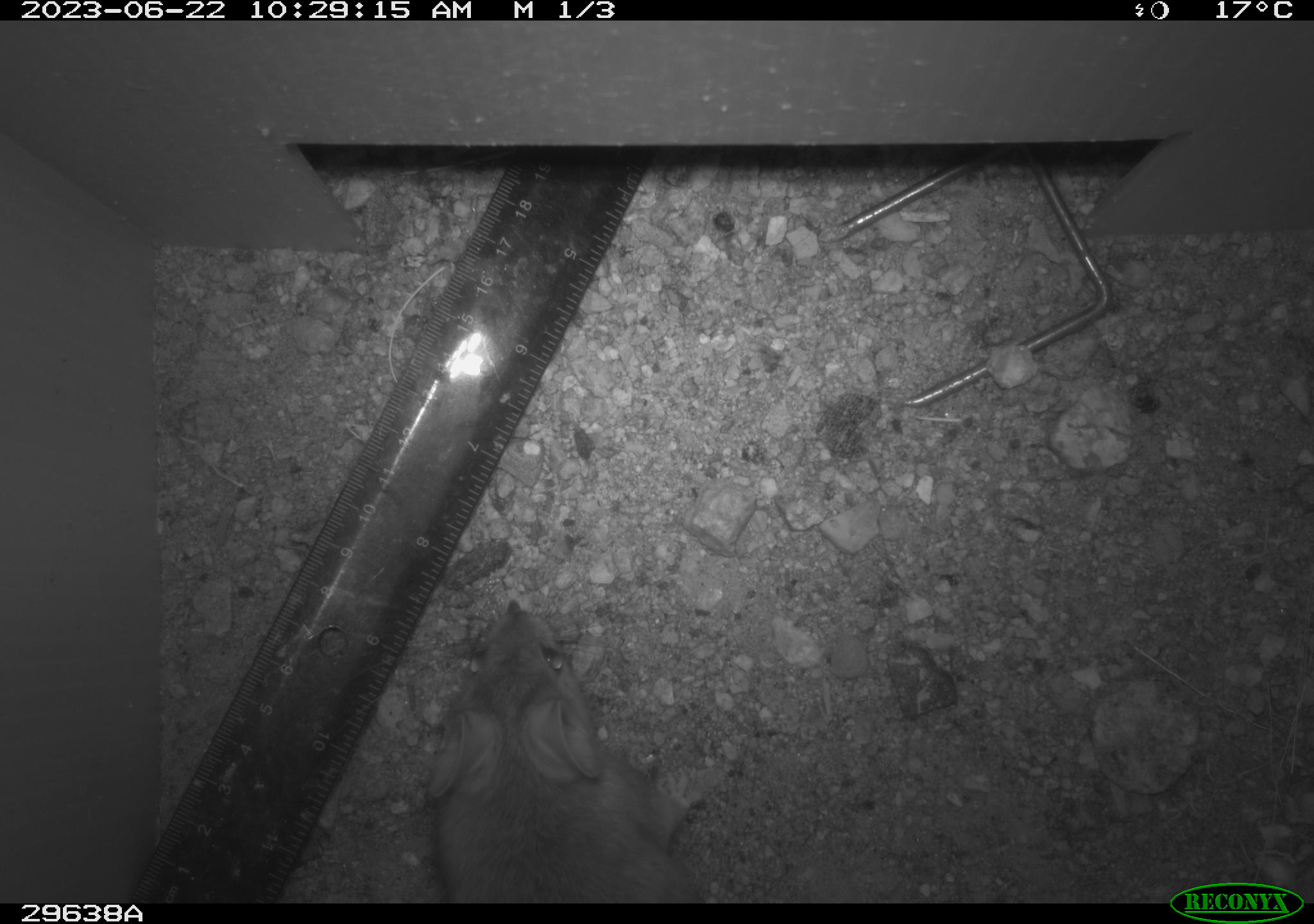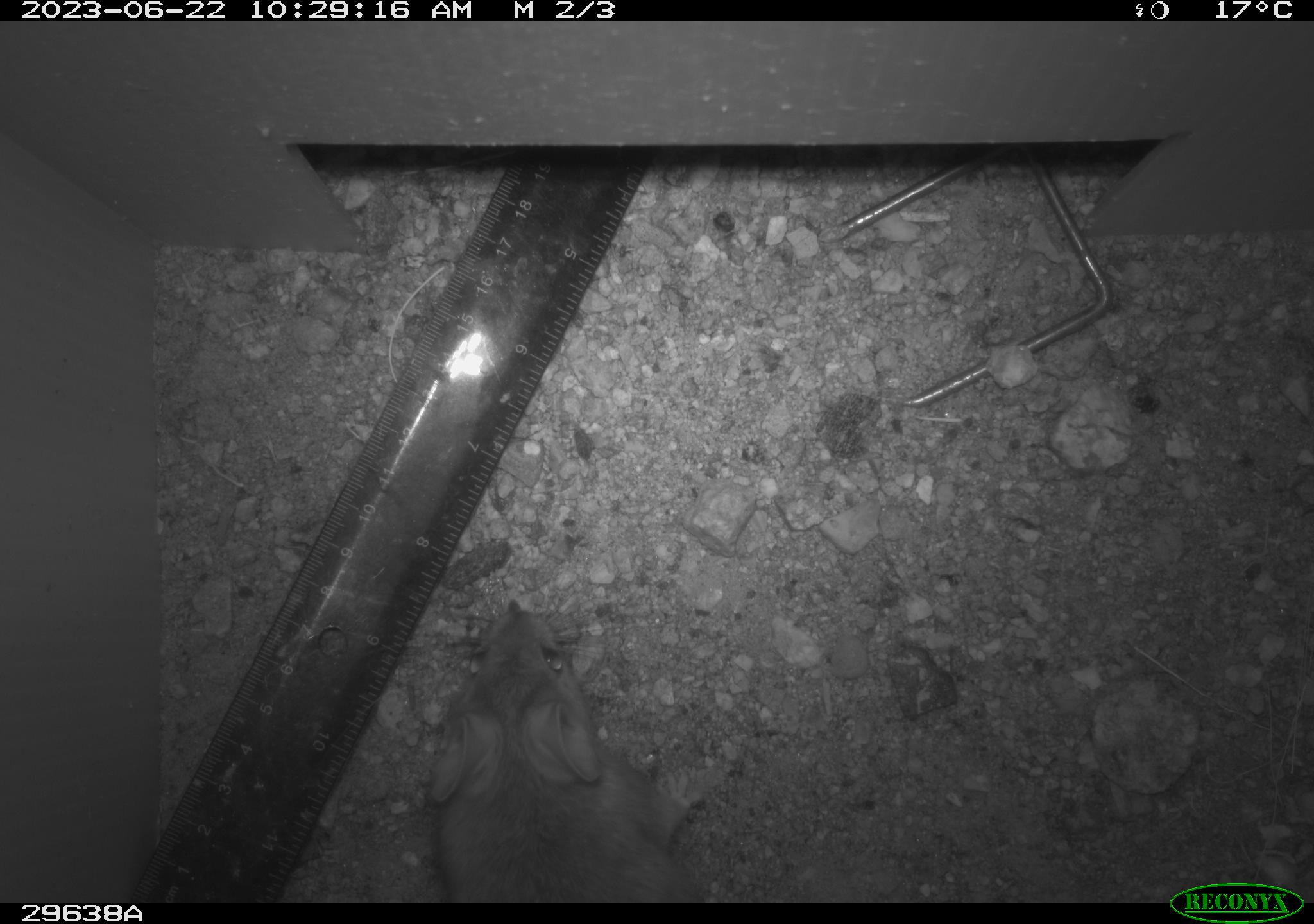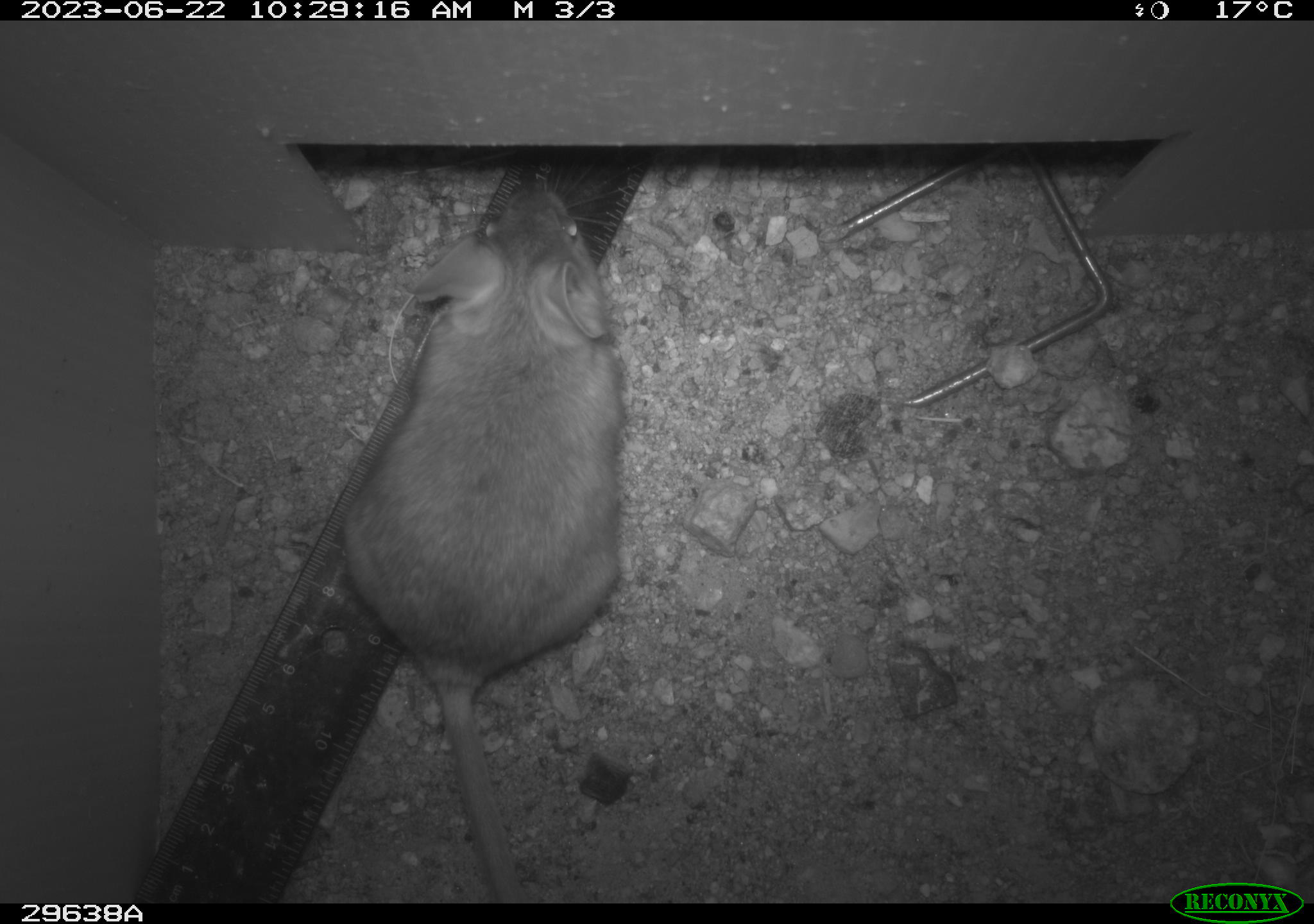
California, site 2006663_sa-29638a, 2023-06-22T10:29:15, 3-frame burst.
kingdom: Animalia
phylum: Chordata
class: Mammalia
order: Rodentia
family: Cricetidae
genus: Neotoma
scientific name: Neotoma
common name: pack rat or woodrat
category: neotoma species